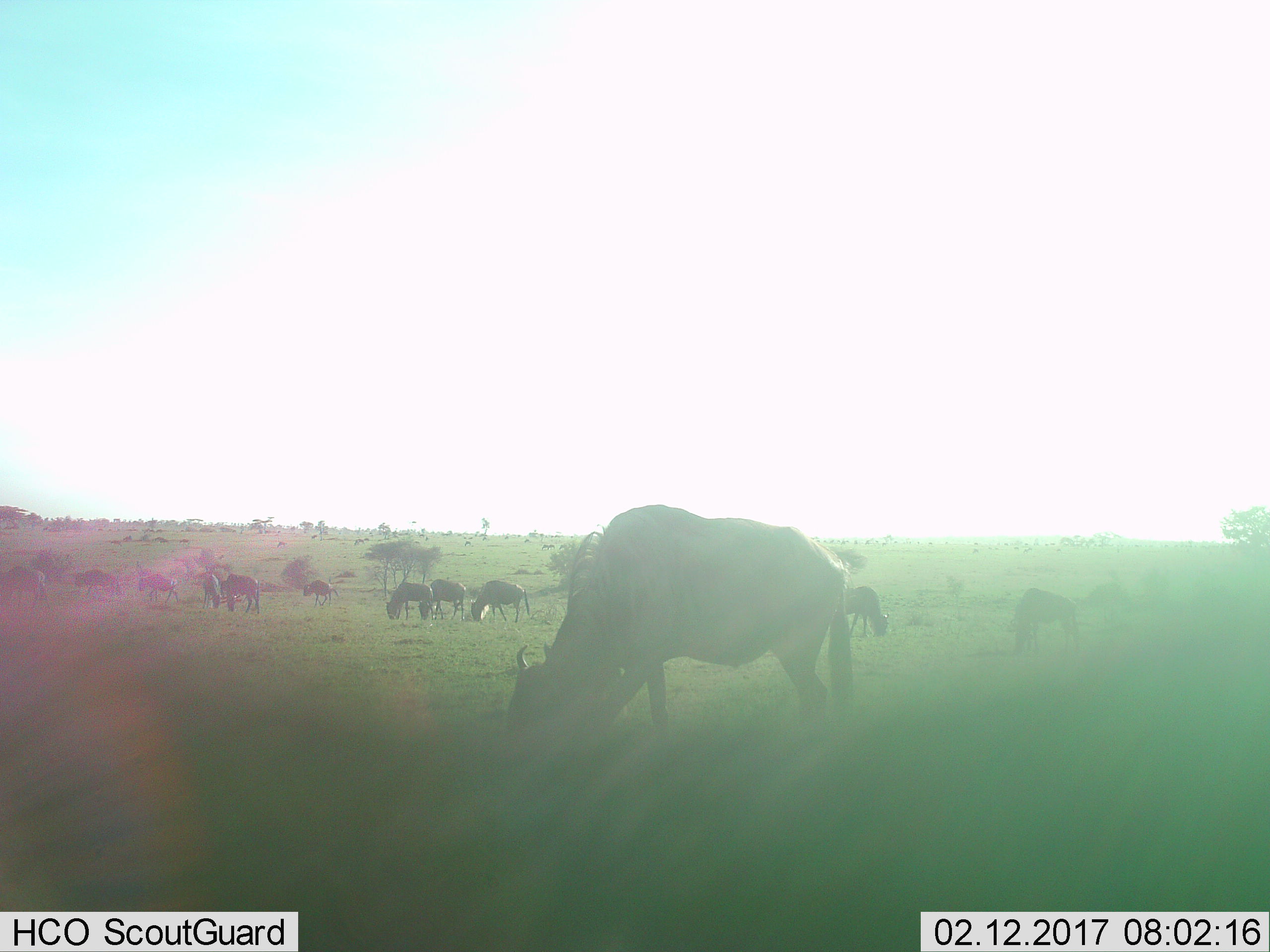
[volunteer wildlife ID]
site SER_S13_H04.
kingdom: Animalia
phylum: Chordata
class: Mammalia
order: Artiodactyla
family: Bovidae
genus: Connochaetes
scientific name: Connochaetes taurinus taurinus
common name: blue wildebeest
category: wildebeestblue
Wildebeestblue (blue wildebeest) (Connochaetes taurinus taurinus), count 11-50. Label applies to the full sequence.